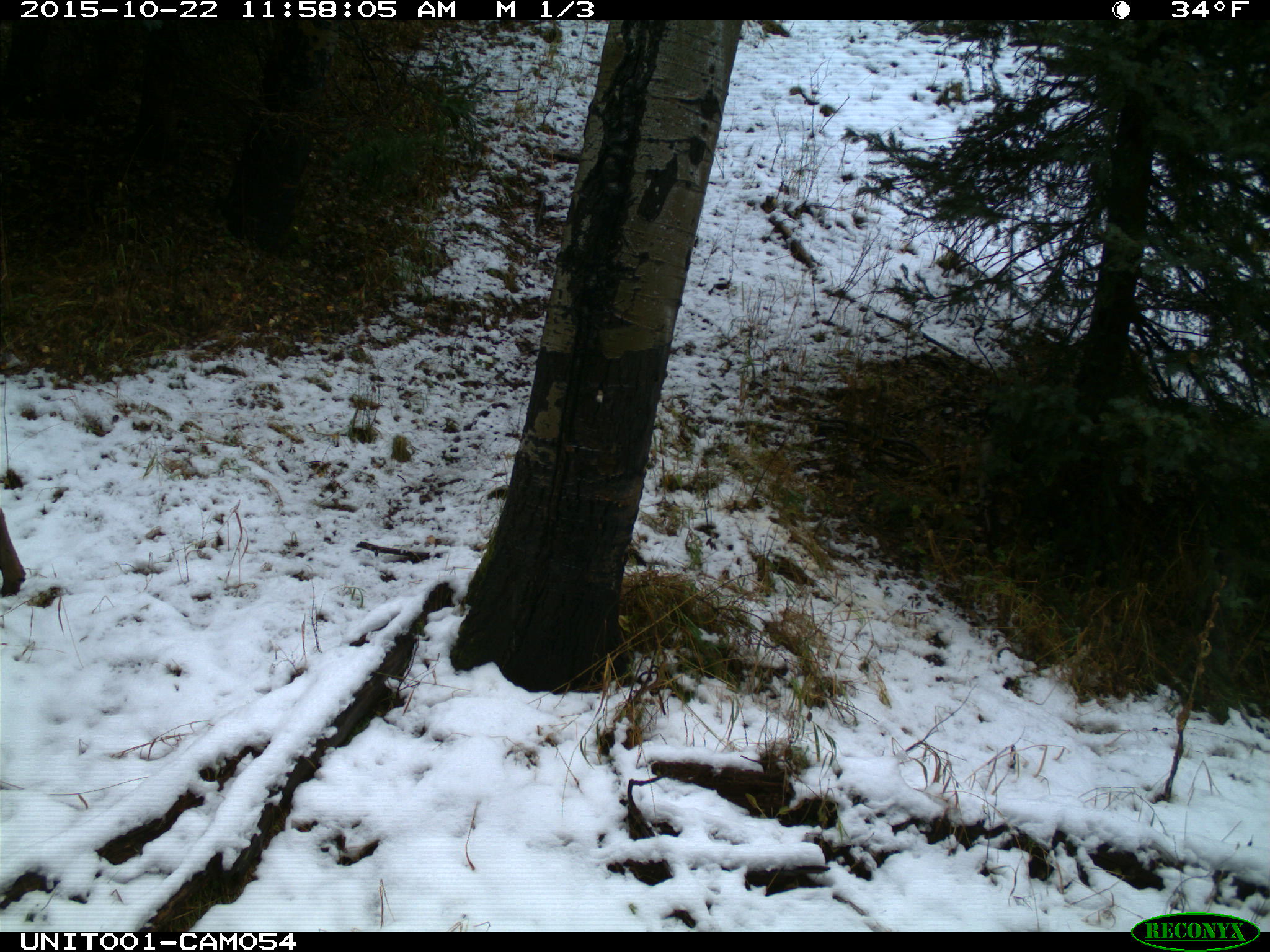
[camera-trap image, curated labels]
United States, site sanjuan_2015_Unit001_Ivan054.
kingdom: Animalia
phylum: Chordata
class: Mammalia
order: Artiodactyla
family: Cervidae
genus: Cervus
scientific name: Cervus elaphus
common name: red deer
Cervus elaphus (red deer).